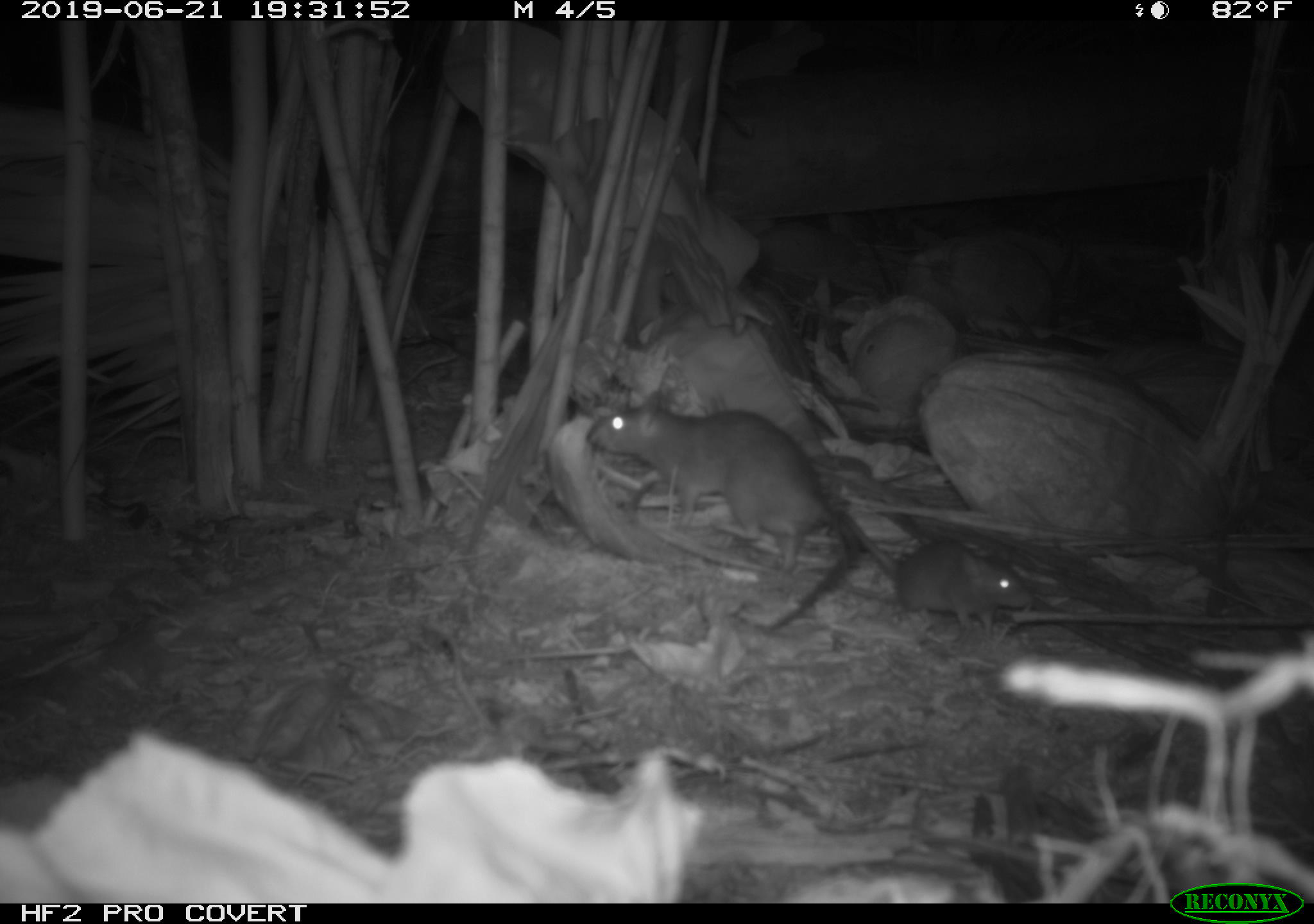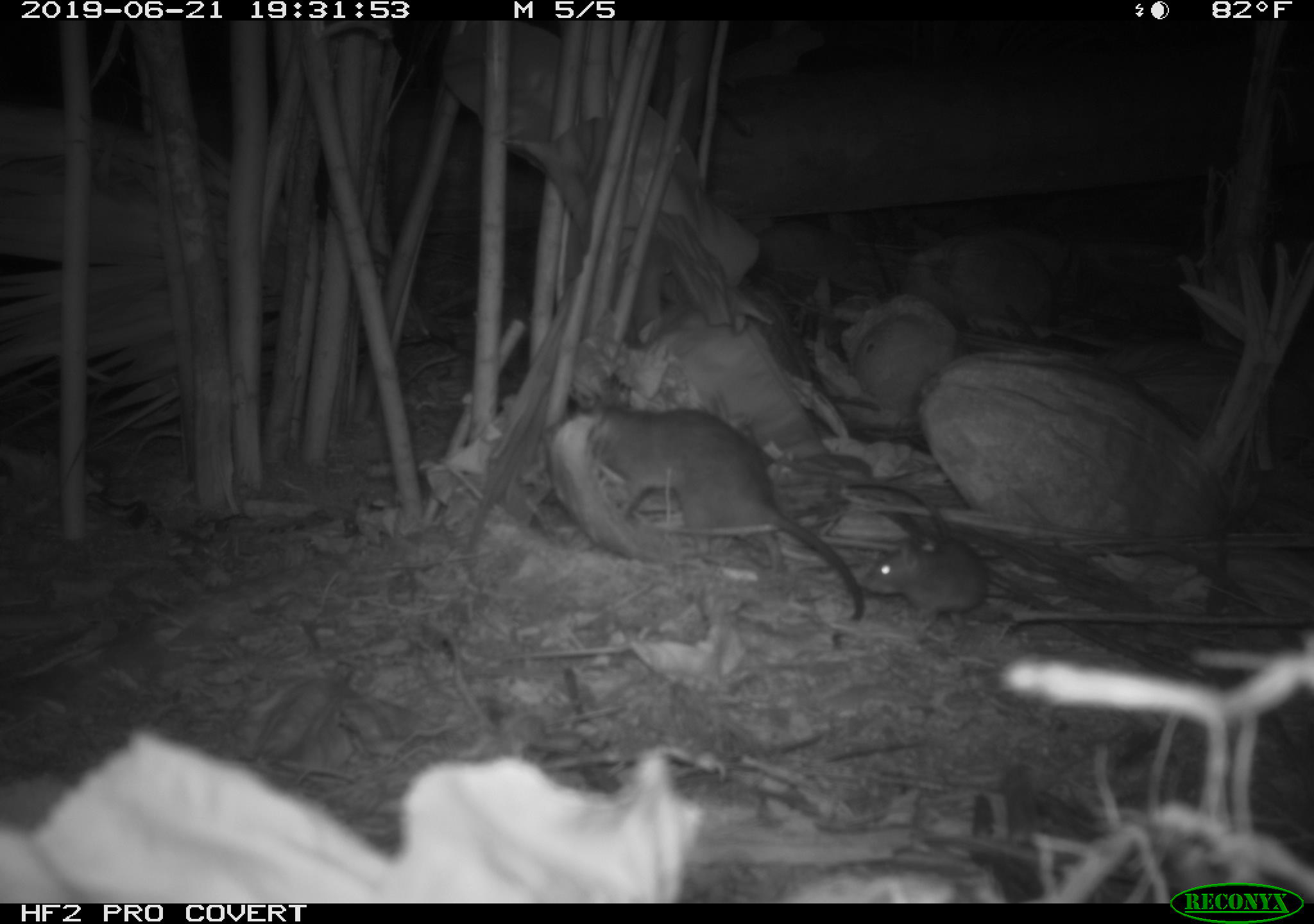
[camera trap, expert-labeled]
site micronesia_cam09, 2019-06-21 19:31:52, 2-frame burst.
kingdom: Animalia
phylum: Chordata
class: Mammalia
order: Rodentia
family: Muridae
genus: Rattus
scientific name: Rattus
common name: rat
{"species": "rat (Rattus)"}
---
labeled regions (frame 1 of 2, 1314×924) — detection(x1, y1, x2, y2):
rat: detection(586, 388, 871, 635); detection(847, 507, 1051, 646)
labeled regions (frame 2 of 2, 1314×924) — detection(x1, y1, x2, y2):
rat: detection(542, 398, 871, 629); detection(851, 509, 997, 635)